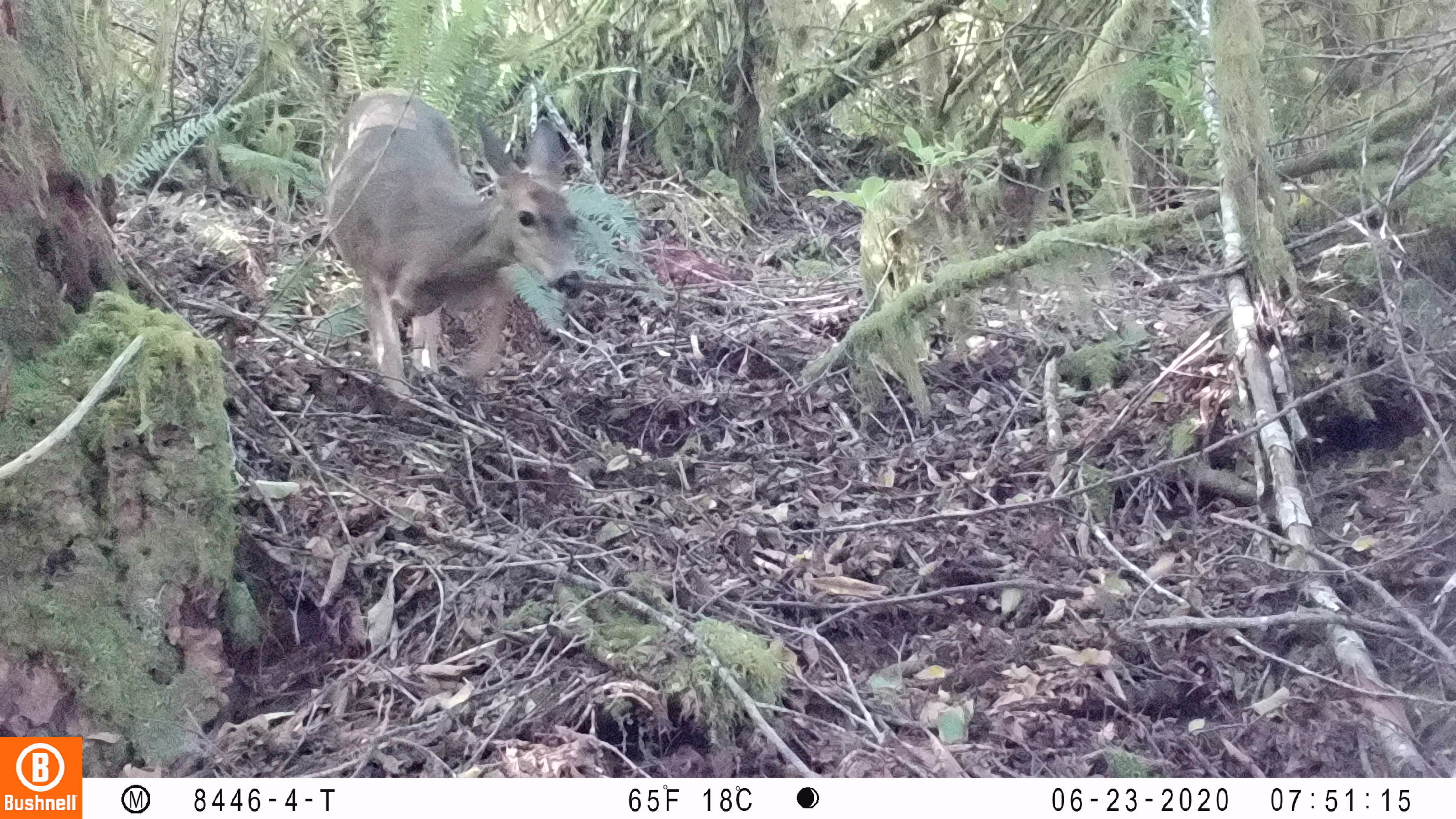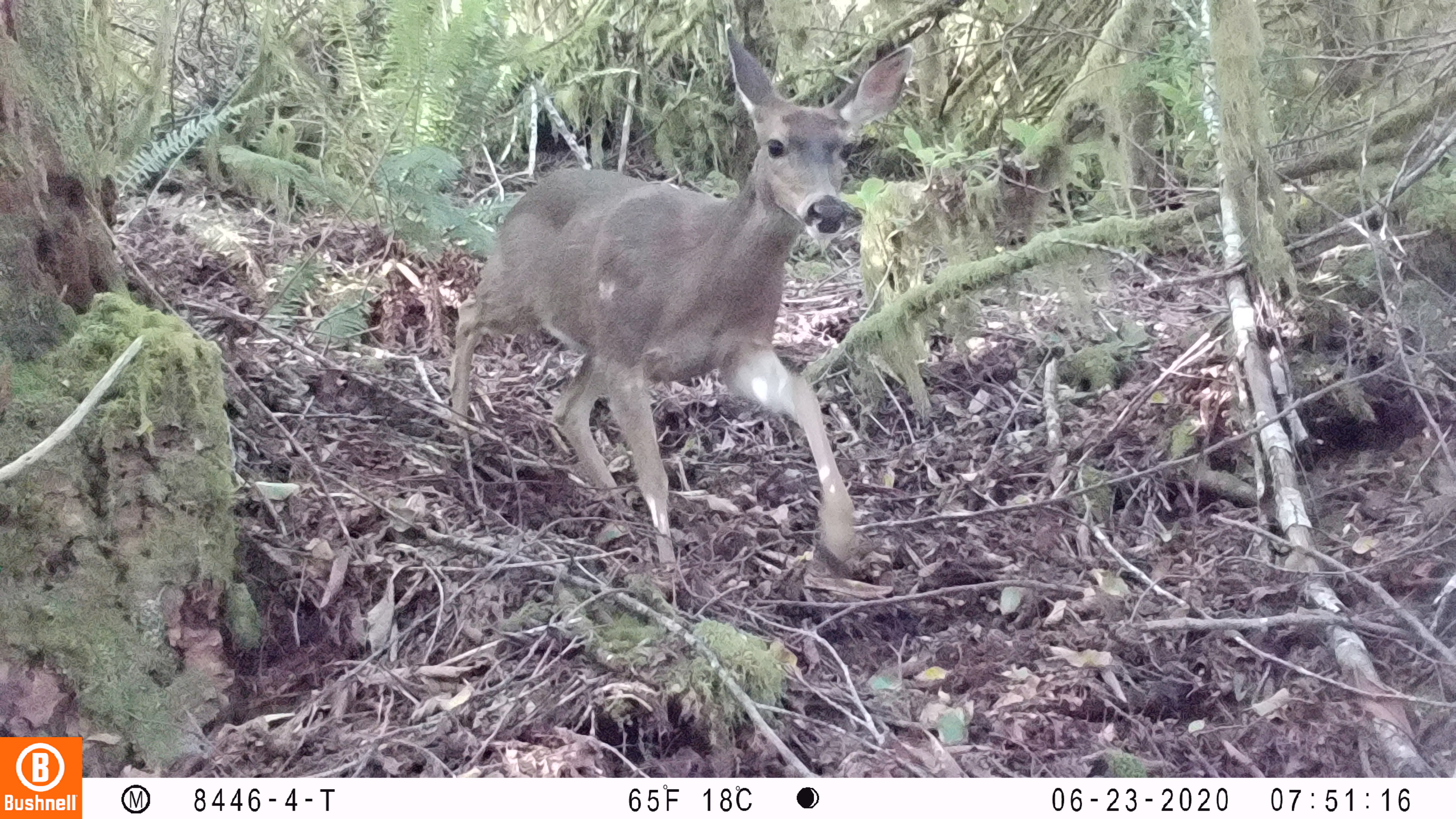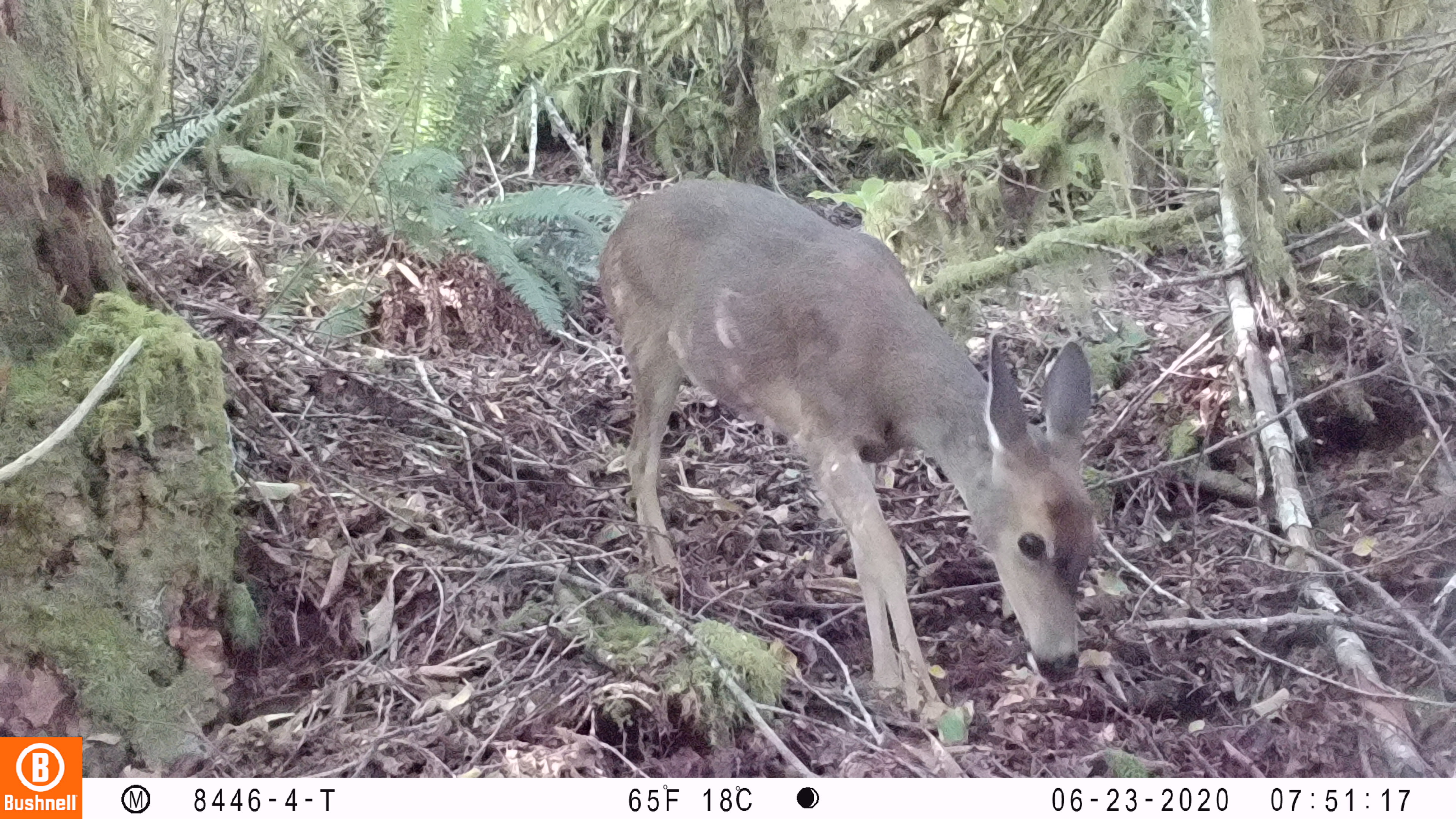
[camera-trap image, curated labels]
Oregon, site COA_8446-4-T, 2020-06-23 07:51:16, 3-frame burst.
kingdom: Animalia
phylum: Chordata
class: Mammalia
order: Artiodactyla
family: Cervidae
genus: Odocoileus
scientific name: Odocoileus hemionus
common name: black-tailed deer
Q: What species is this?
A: Black-tailed deer (Odocoileus hemionus).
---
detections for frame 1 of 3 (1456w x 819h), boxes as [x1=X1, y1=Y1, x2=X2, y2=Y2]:
black-tailed deer: [x1=325, y1=72, x2=592, y2=402]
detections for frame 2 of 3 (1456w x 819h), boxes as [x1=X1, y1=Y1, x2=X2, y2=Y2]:
black-tailed deer: [x1=425, y1=25, x2=920, y2=584]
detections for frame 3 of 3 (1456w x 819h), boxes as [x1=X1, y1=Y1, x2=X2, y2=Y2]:
black-tailed deer: [x1=594, y1=156, x2=1104, y2=734]